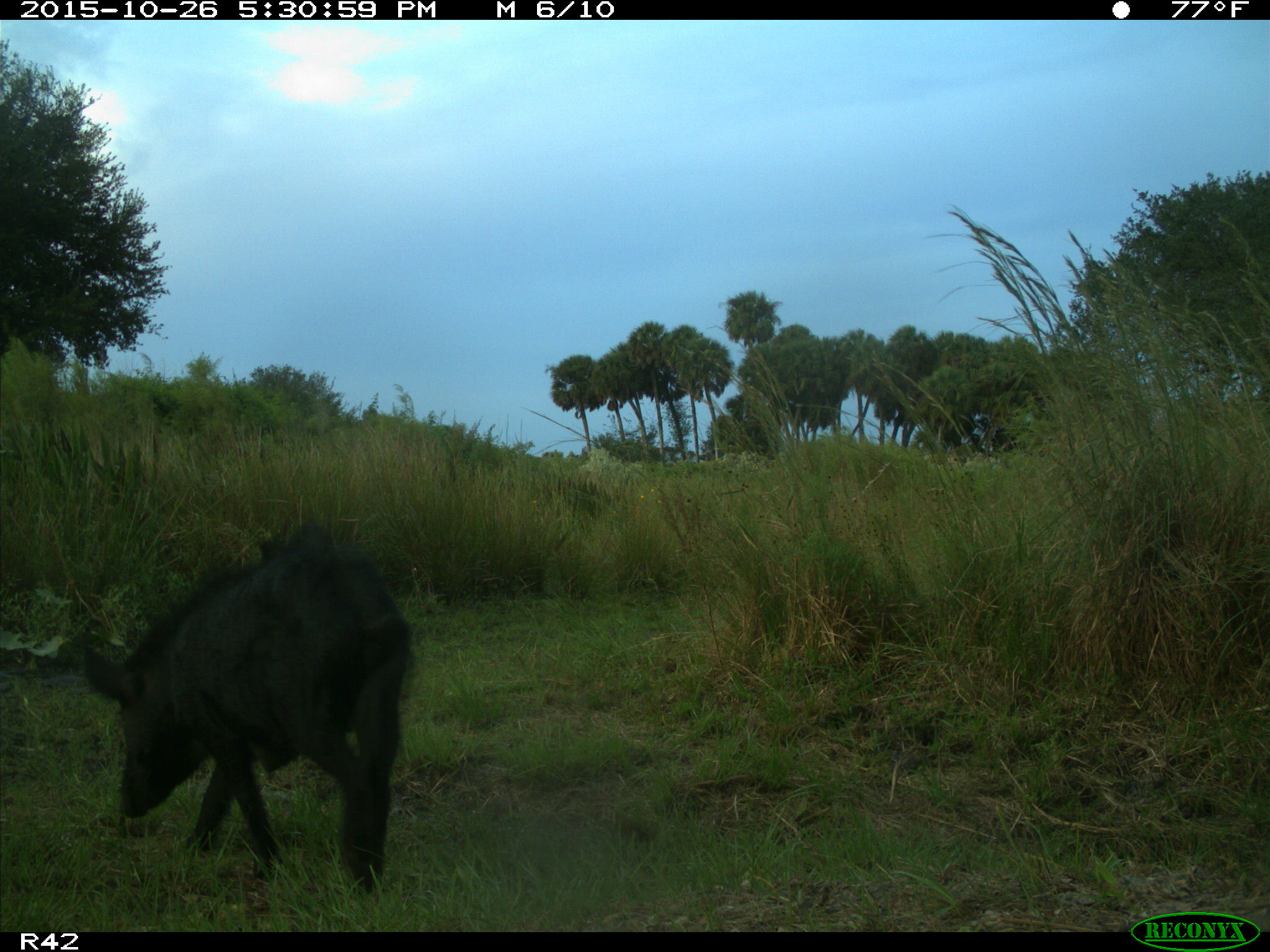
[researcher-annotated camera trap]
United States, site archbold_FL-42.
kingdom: Animalia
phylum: Chordata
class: Mammalia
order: Artiodactyla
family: Suidae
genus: Sus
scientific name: Sus scrofa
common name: wild boar